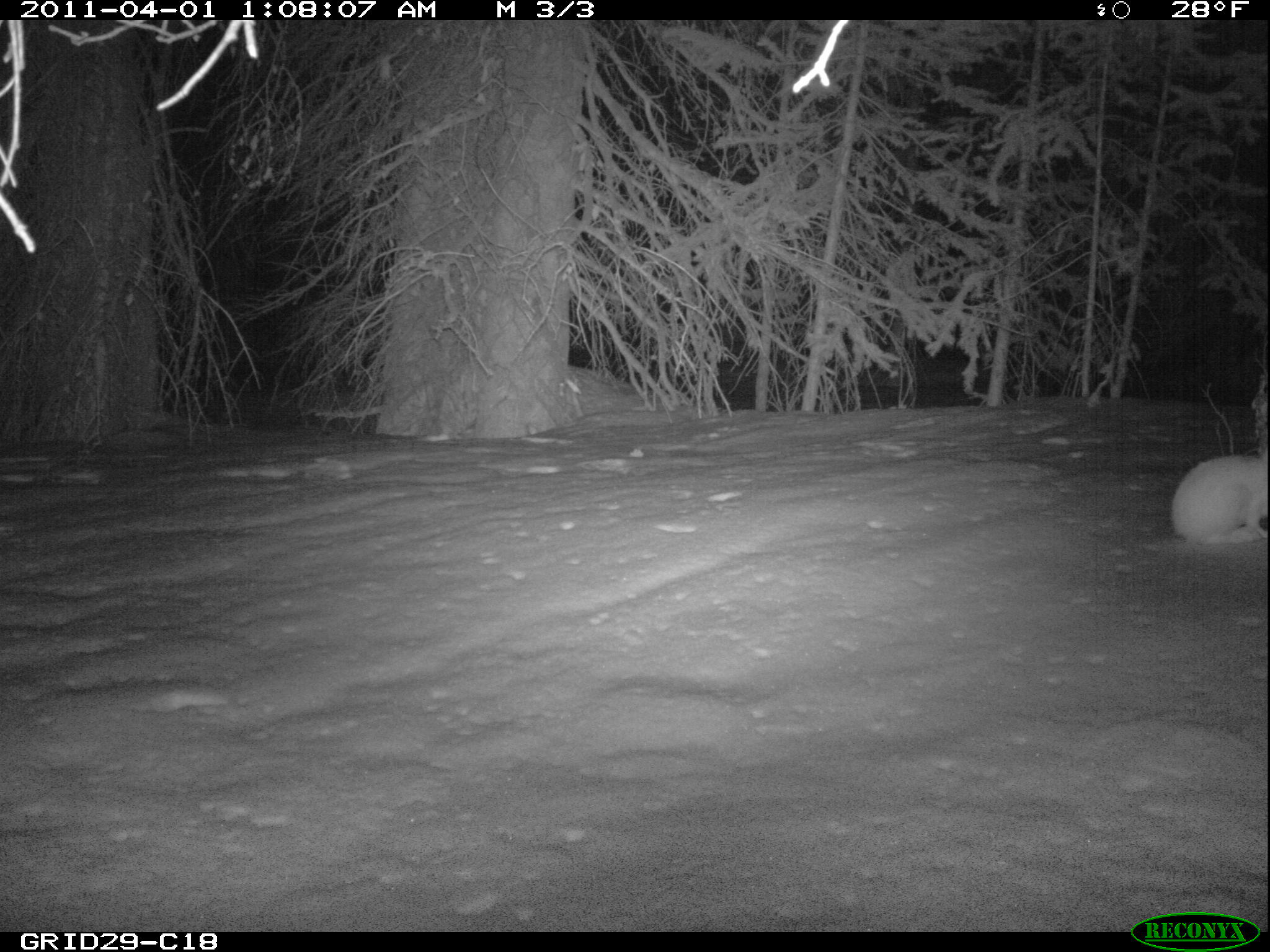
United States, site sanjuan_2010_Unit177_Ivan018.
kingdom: Animalia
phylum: Chordata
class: Mammalia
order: Lagomorpha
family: Leporidae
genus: Lepus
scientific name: Lepus americanus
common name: snowshoe hare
Lepus americanus (snowshoe hare).